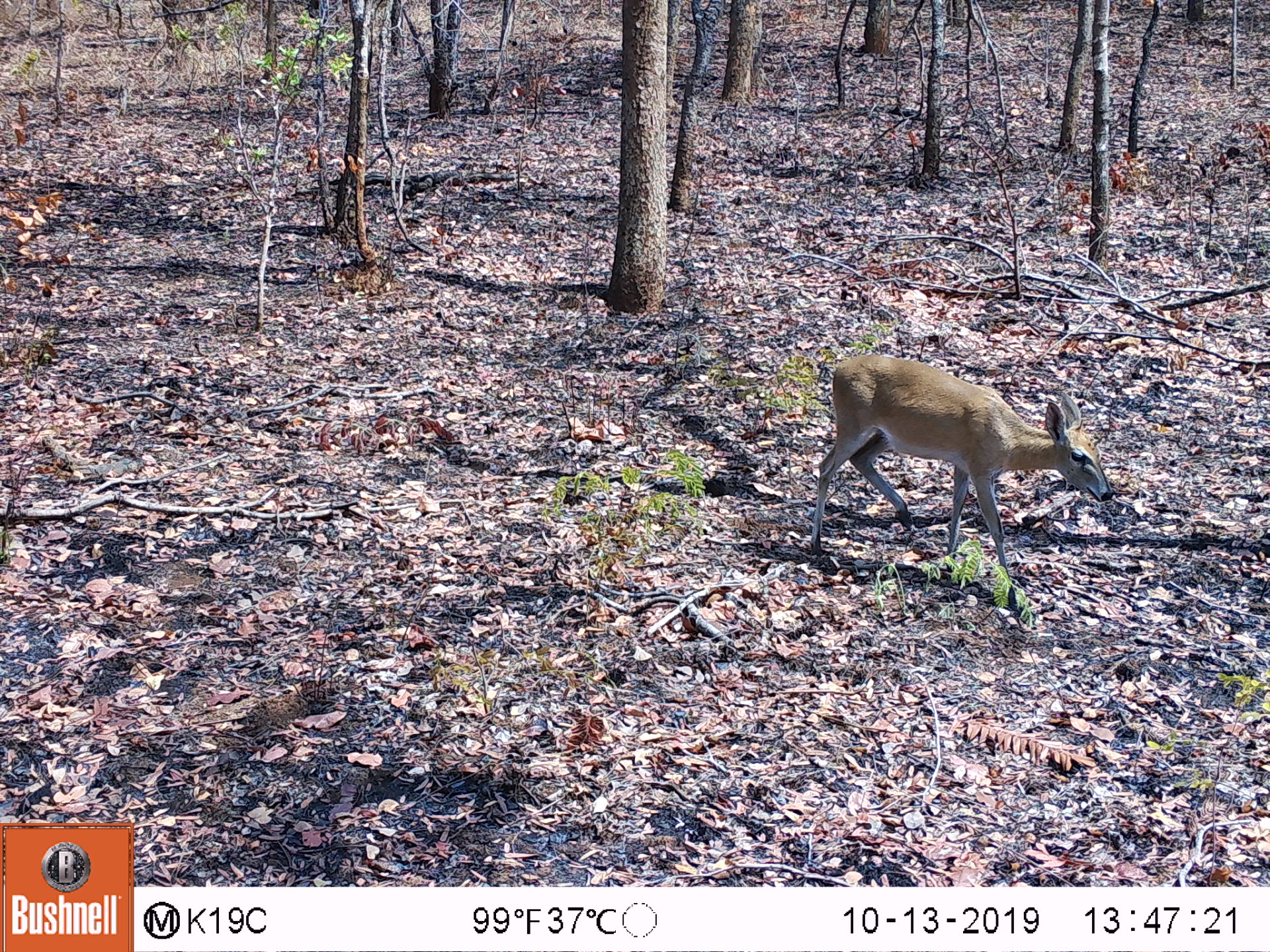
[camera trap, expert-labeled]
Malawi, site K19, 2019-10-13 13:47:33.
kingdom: Animalia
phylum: Chordata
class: Mammalia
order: Artiodactyla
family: Bovidae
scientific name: Antilopinae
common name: small antelope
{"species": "small antelope (Antilopinae)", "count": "1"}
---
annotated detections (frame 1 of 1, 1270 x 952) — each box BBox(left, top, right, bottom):
small antelope: BBox(801, 352, 1114, 577)